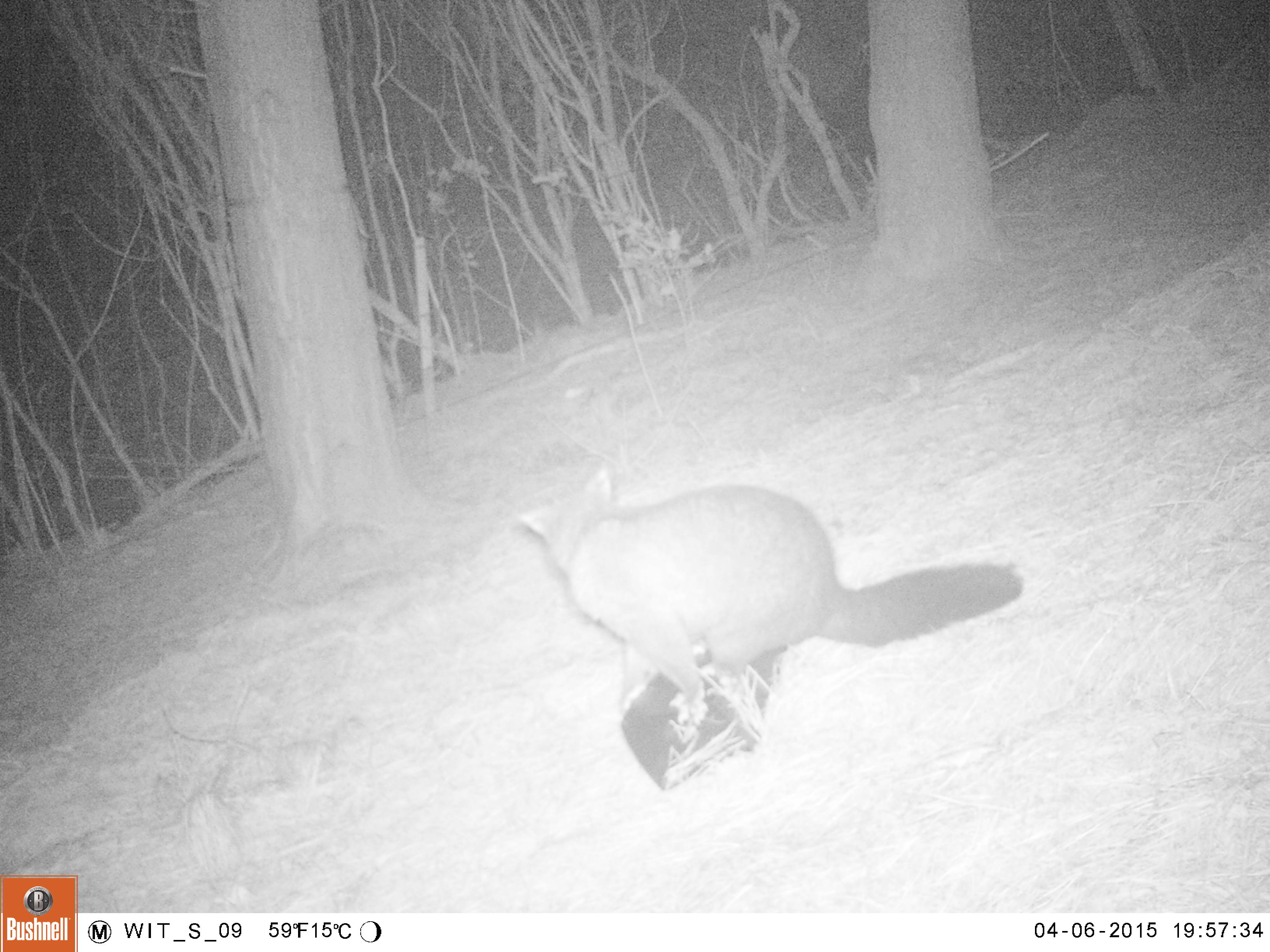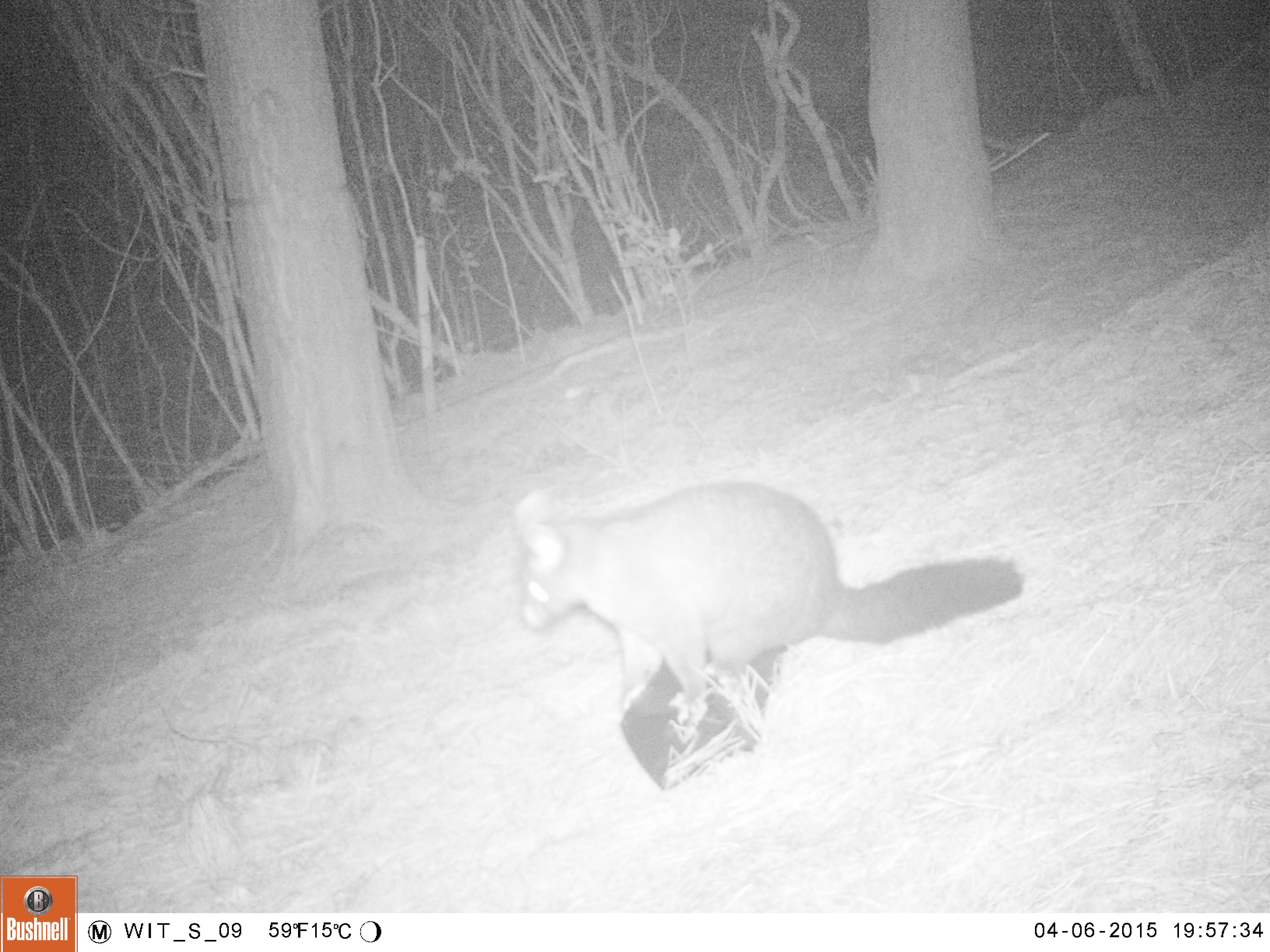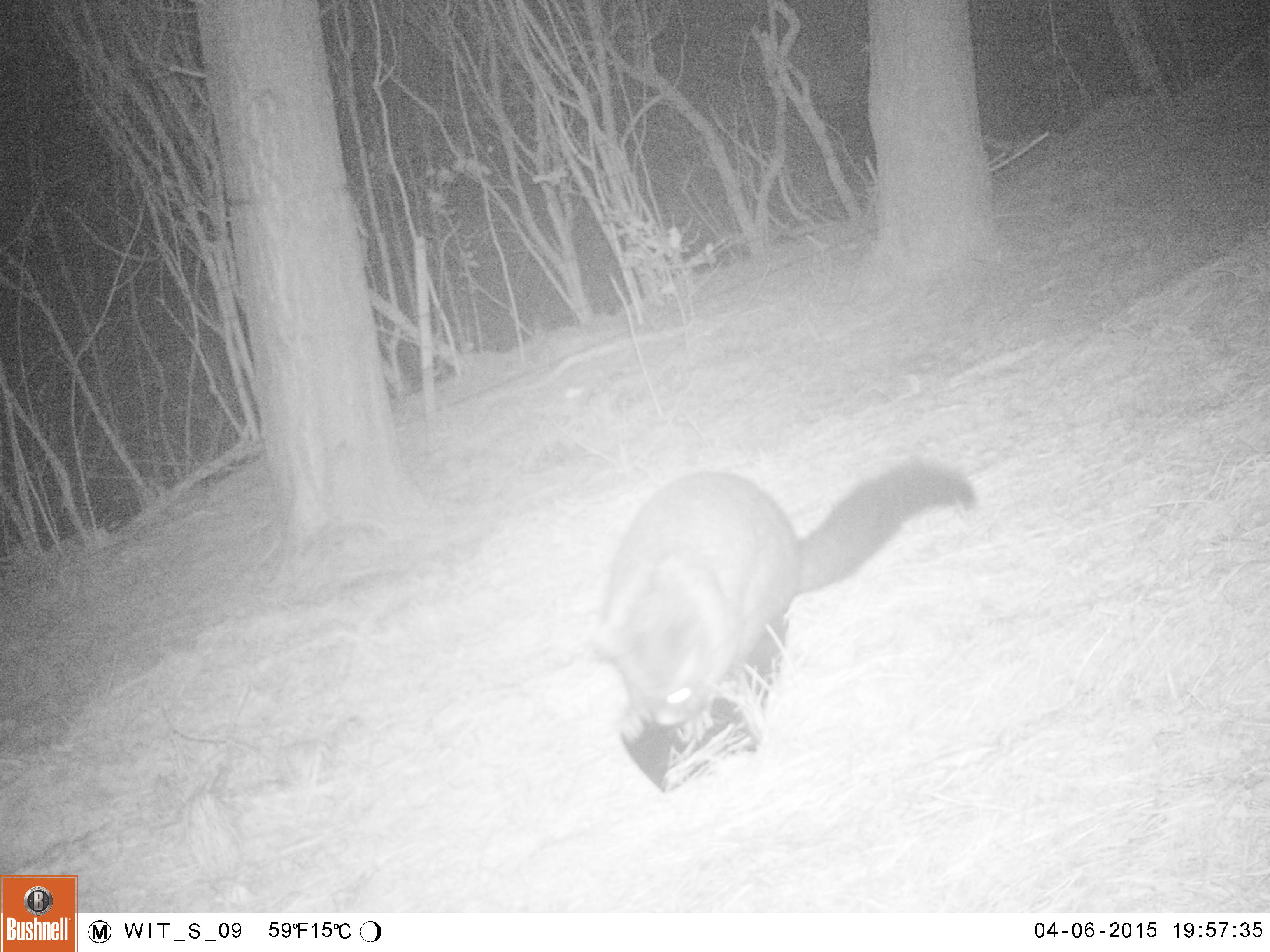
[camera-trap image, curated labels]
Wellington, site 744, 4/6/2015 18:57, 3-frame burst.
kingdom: Animalia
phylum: Chordata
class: Mammalia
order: Didelphimorphia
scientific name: Didelphimorphia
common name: possum